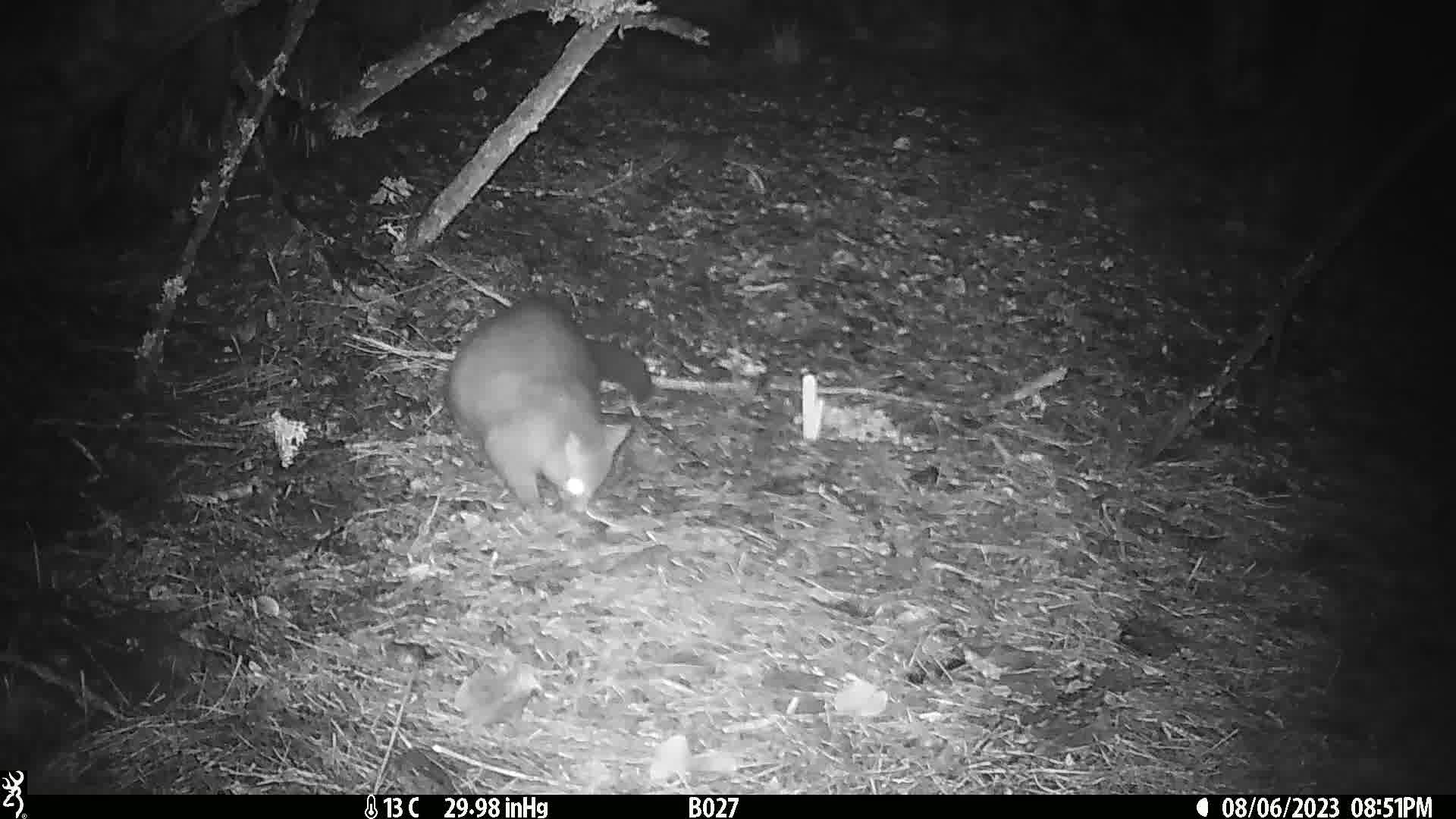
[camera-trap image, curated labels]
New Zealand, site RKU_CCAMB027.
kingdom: Animalia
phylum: Chordata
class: Mammalia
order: Diprotodontia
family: Phalangeridae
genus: Trichosurus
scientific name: Trichosurus vulpecula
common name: common brushtail possum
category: possum